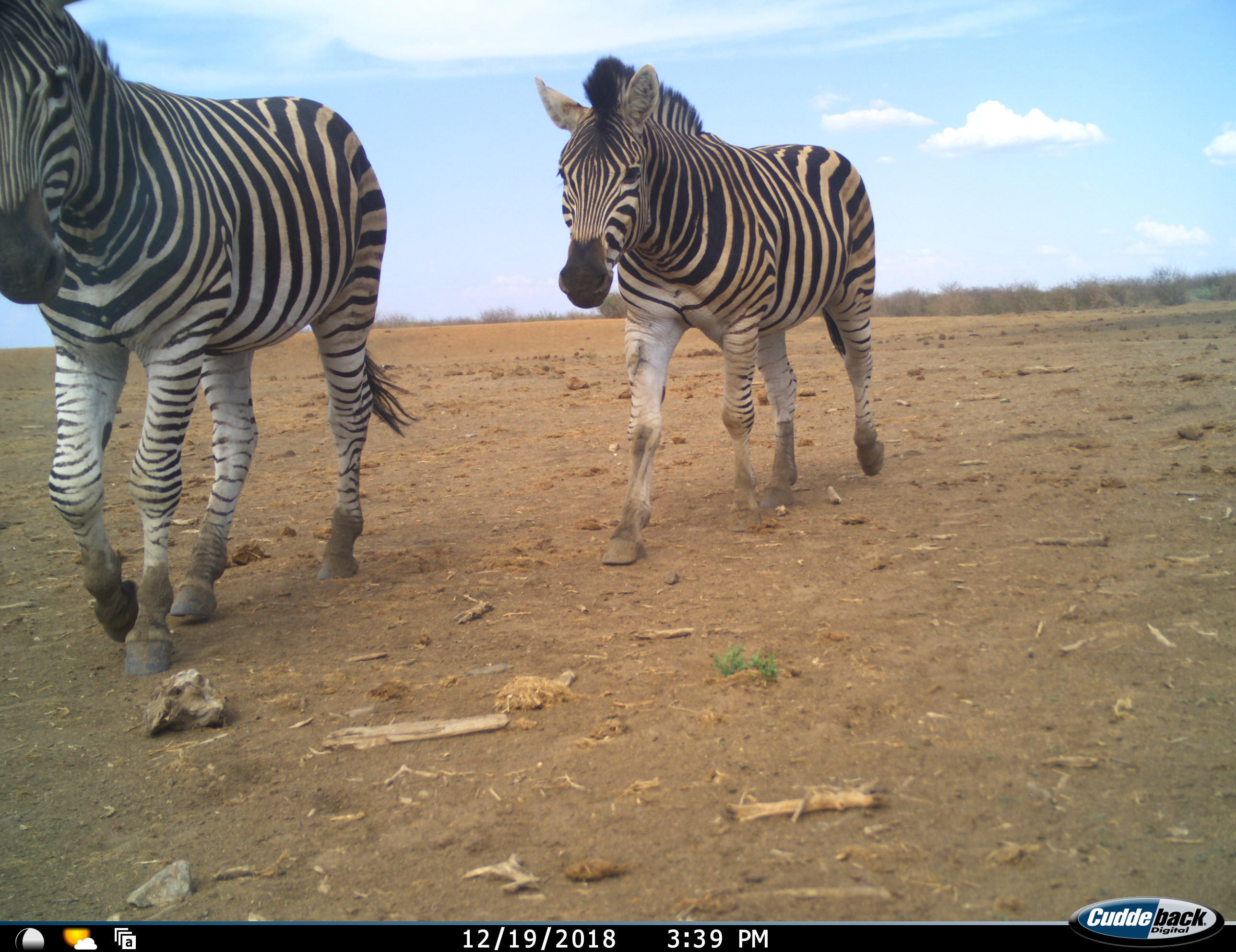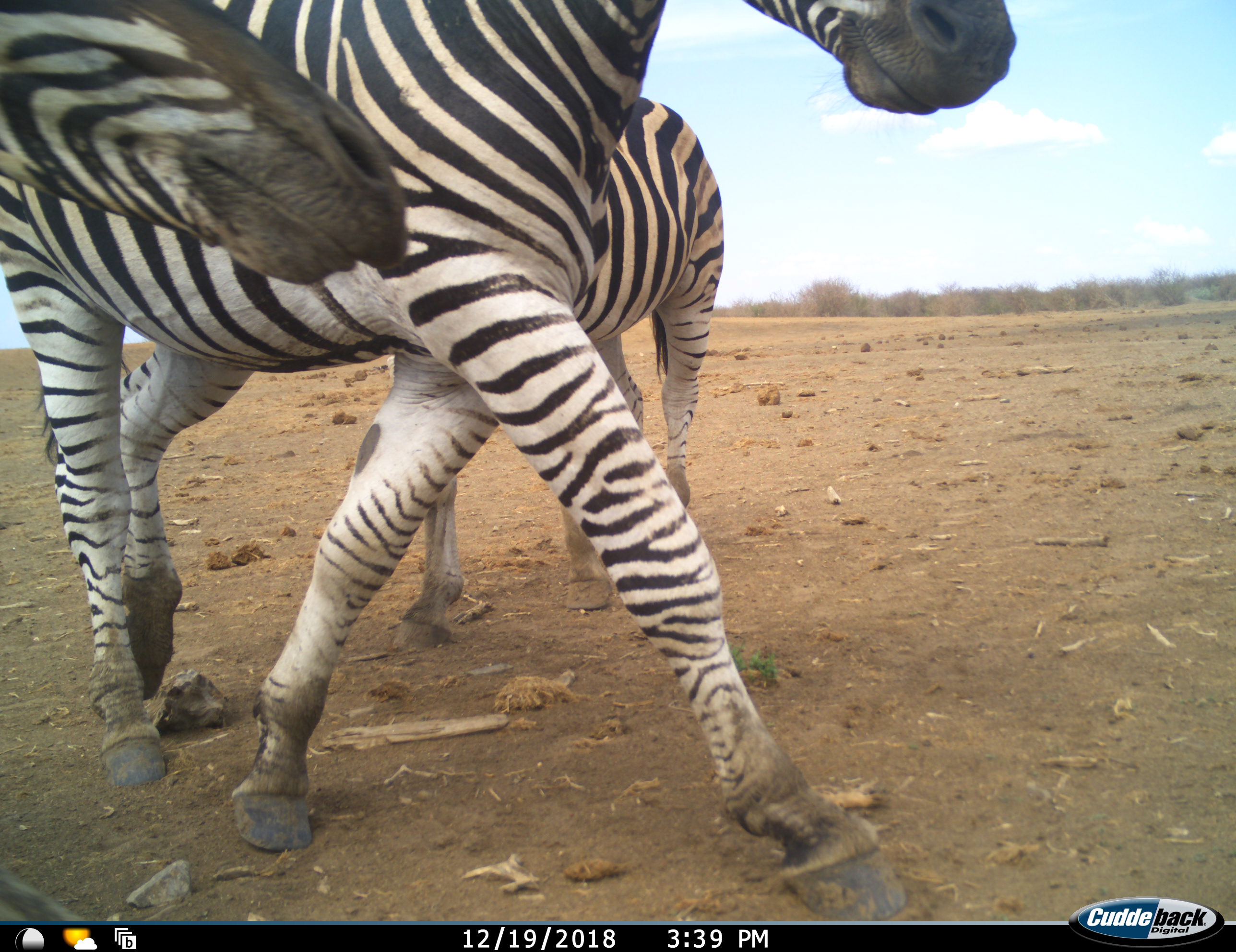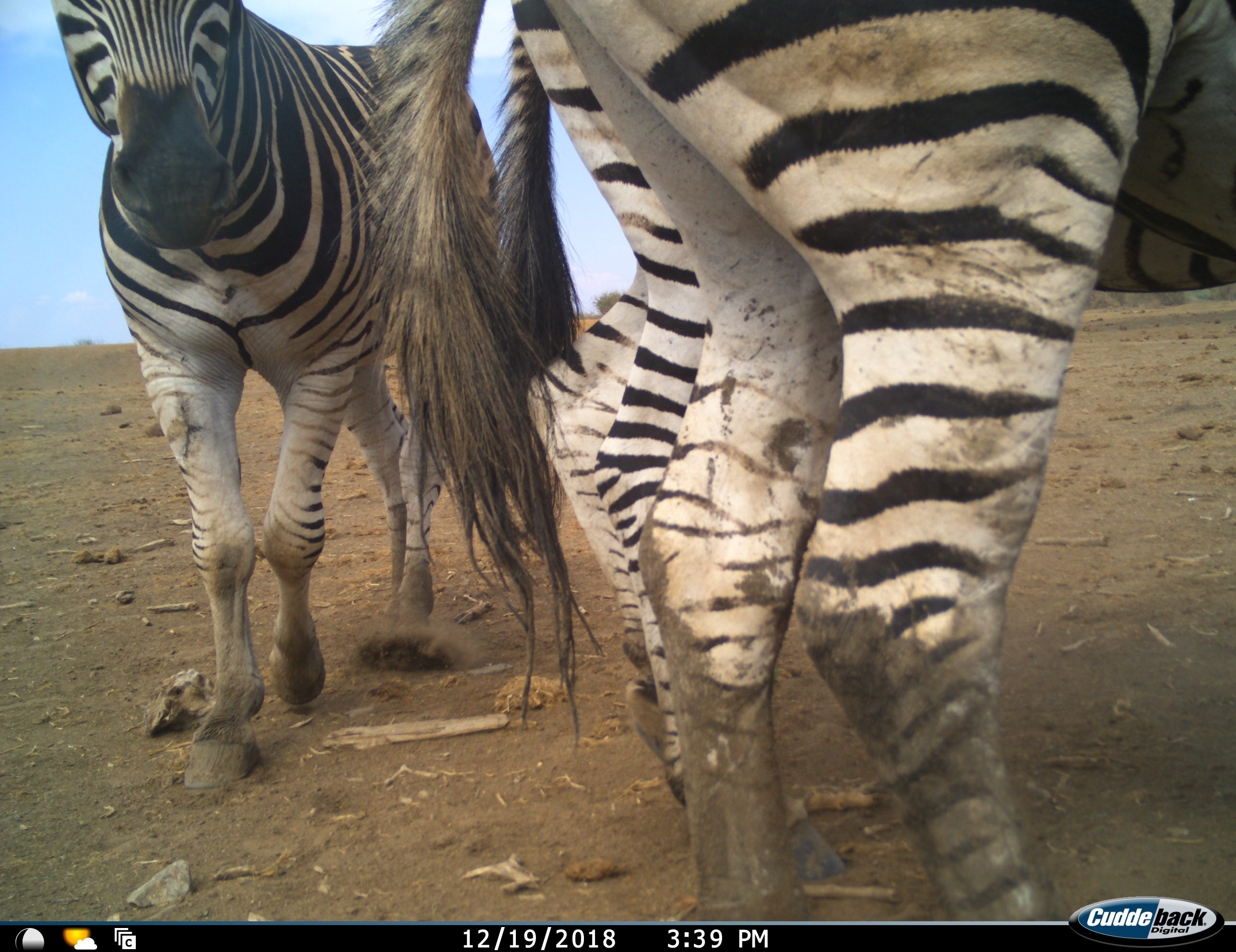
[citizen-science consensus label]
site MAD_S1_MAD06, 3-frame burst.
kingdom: Animalia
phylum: Chordata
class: Mammalia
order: Perissodactyla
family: Equidae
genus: Equus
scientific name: Equus quagga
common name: plains zebra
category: zebraplains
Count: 3.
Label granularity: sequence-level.